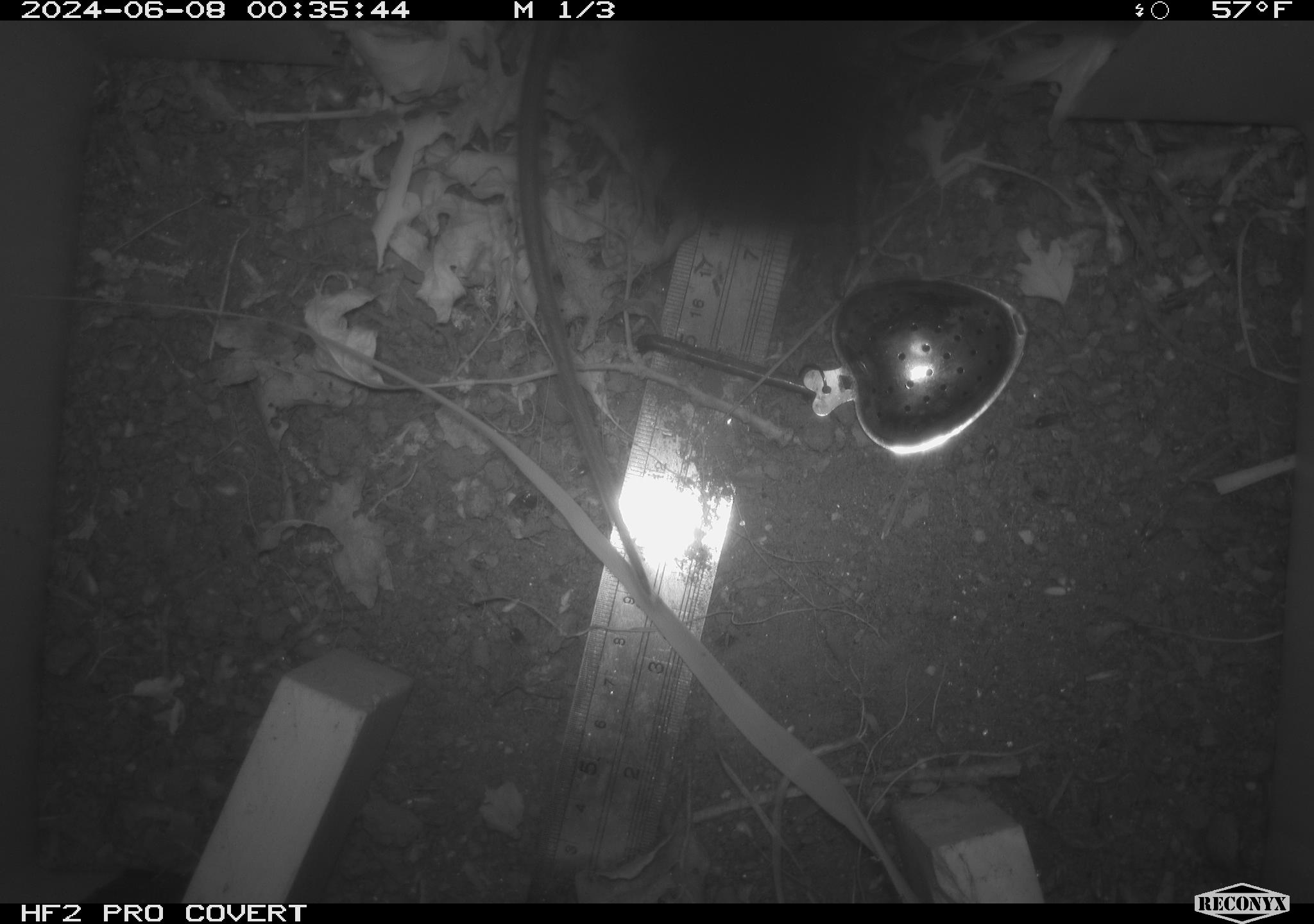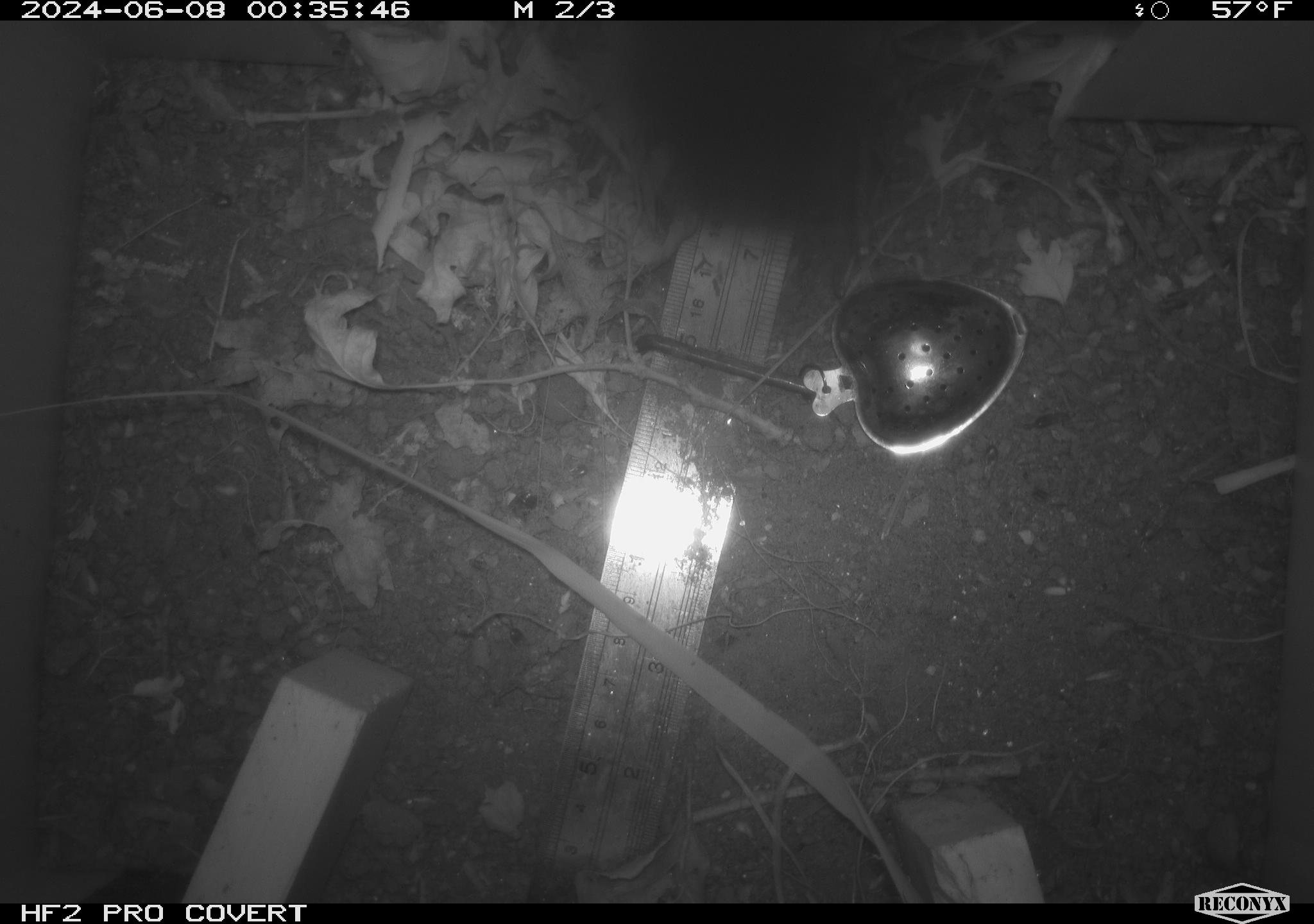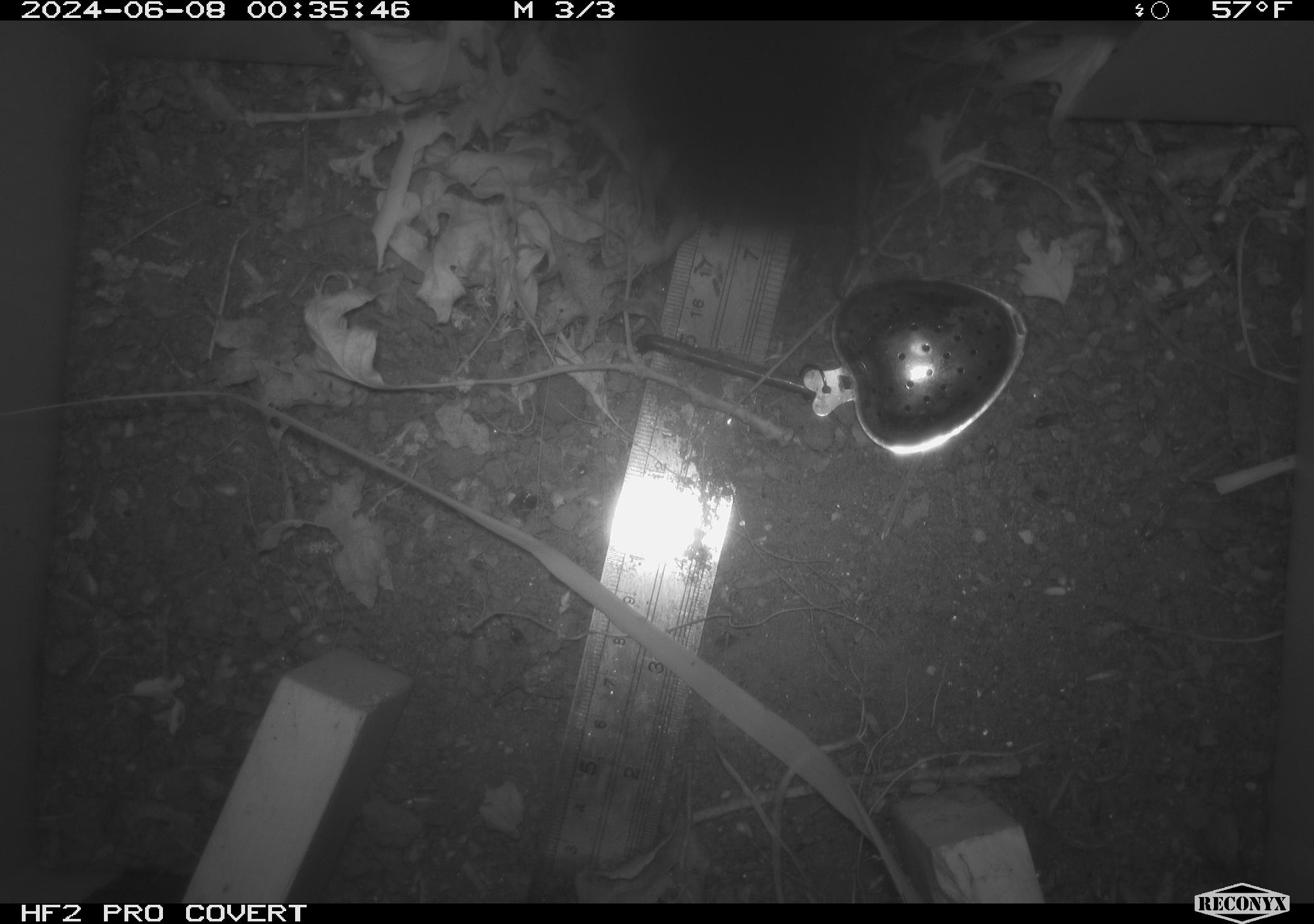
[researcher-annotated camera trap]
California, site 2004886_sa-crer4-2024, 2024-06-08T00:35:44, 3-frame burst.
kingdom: Animalia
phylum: Chordata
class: Mammalia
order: Rodentia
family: Muridae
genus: Rattus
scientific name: Rattus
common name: rat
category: rattus species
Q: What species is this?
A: Rattus species (rat) (Rattus).